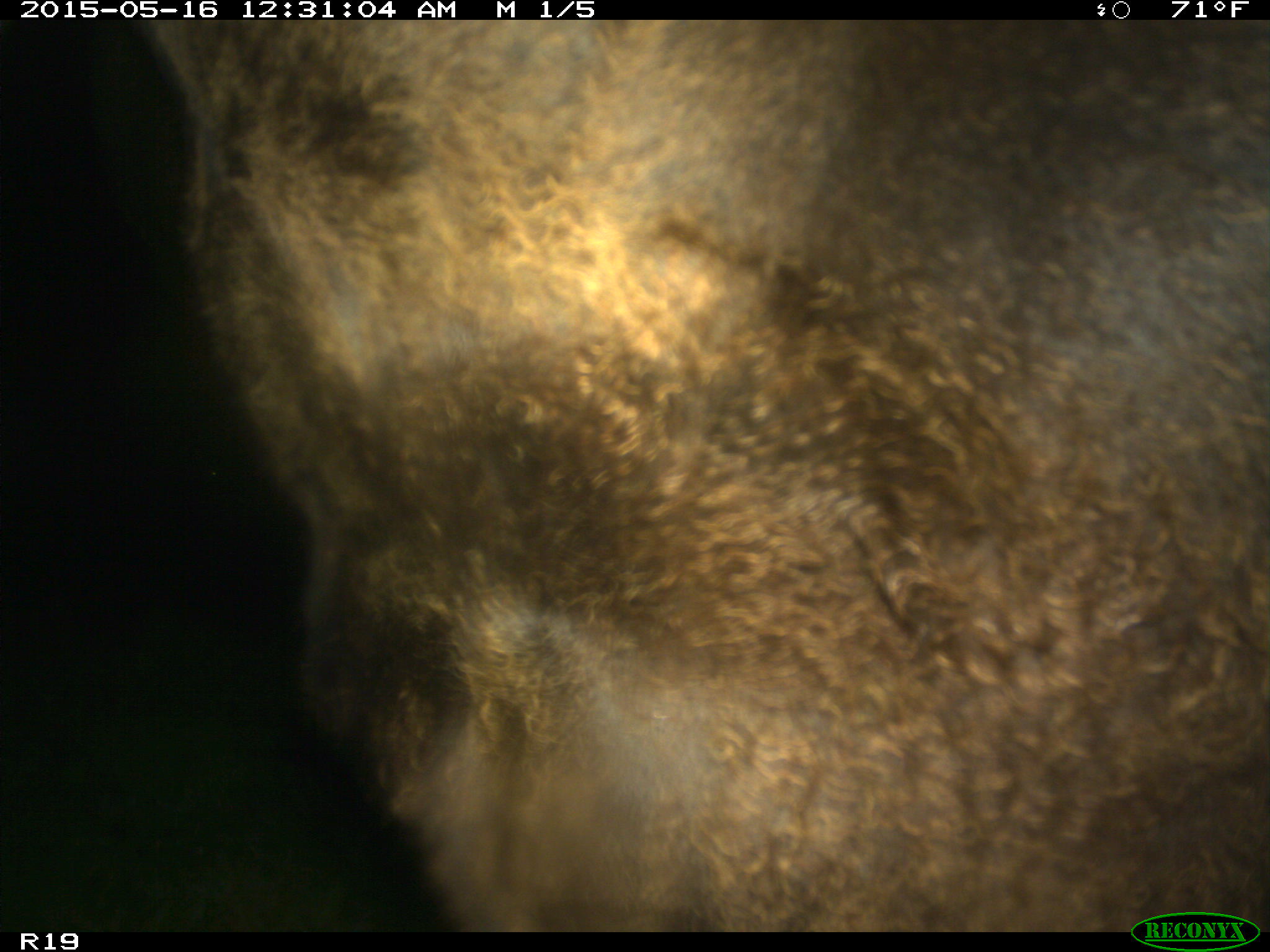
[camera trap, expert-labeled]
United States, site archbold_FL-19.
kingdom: Animalia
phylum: Chordata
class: Mammalia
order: Artiodactyla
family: Bovidae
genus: Bos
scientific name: Bos taurus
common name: domestic cow